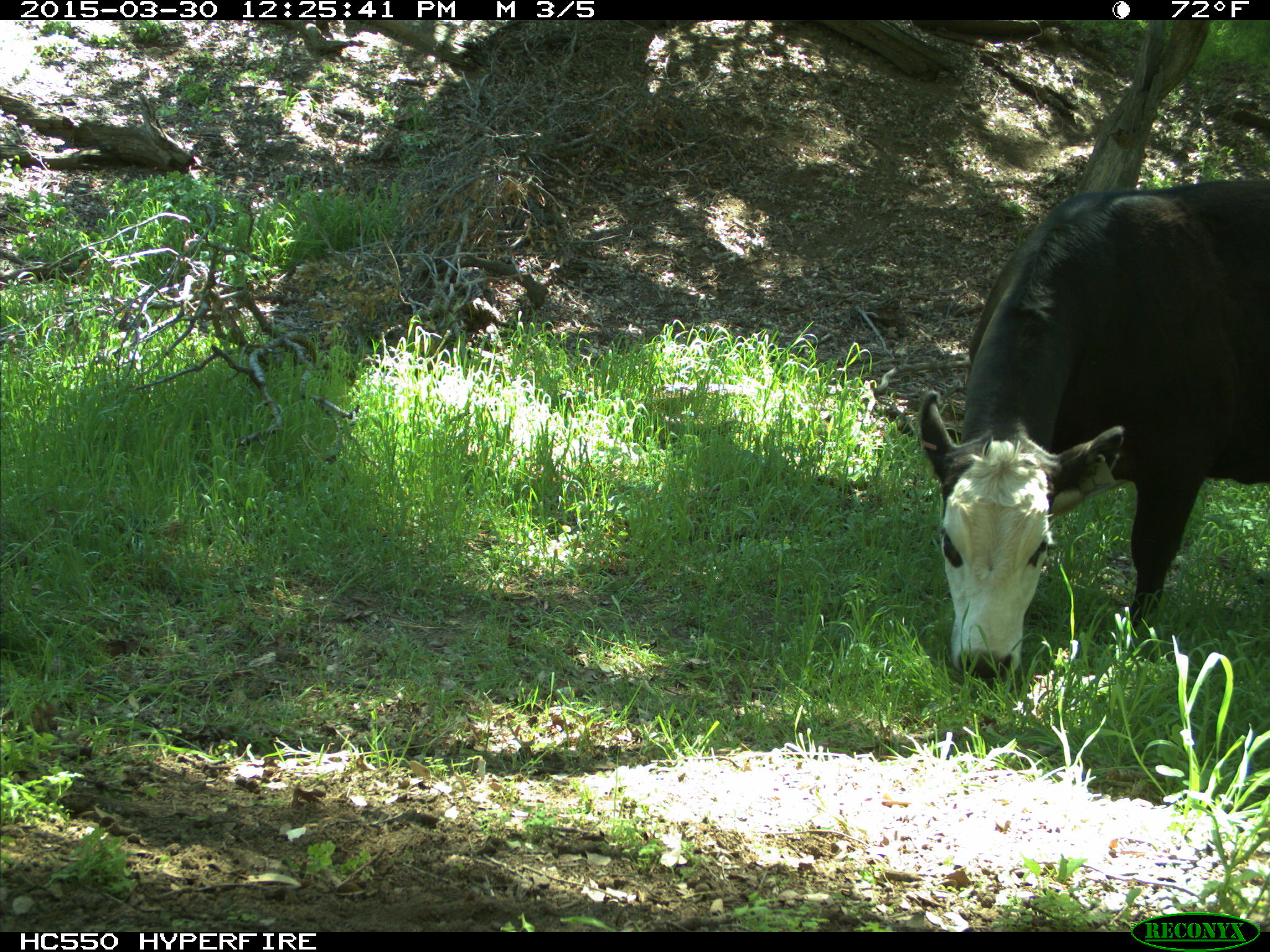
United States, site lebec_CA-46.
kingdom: Animalia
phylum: Chordata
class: Mammalia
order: Artiodactyla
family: Bovidae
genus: Bos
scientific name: Bos taurus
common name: domestic cow